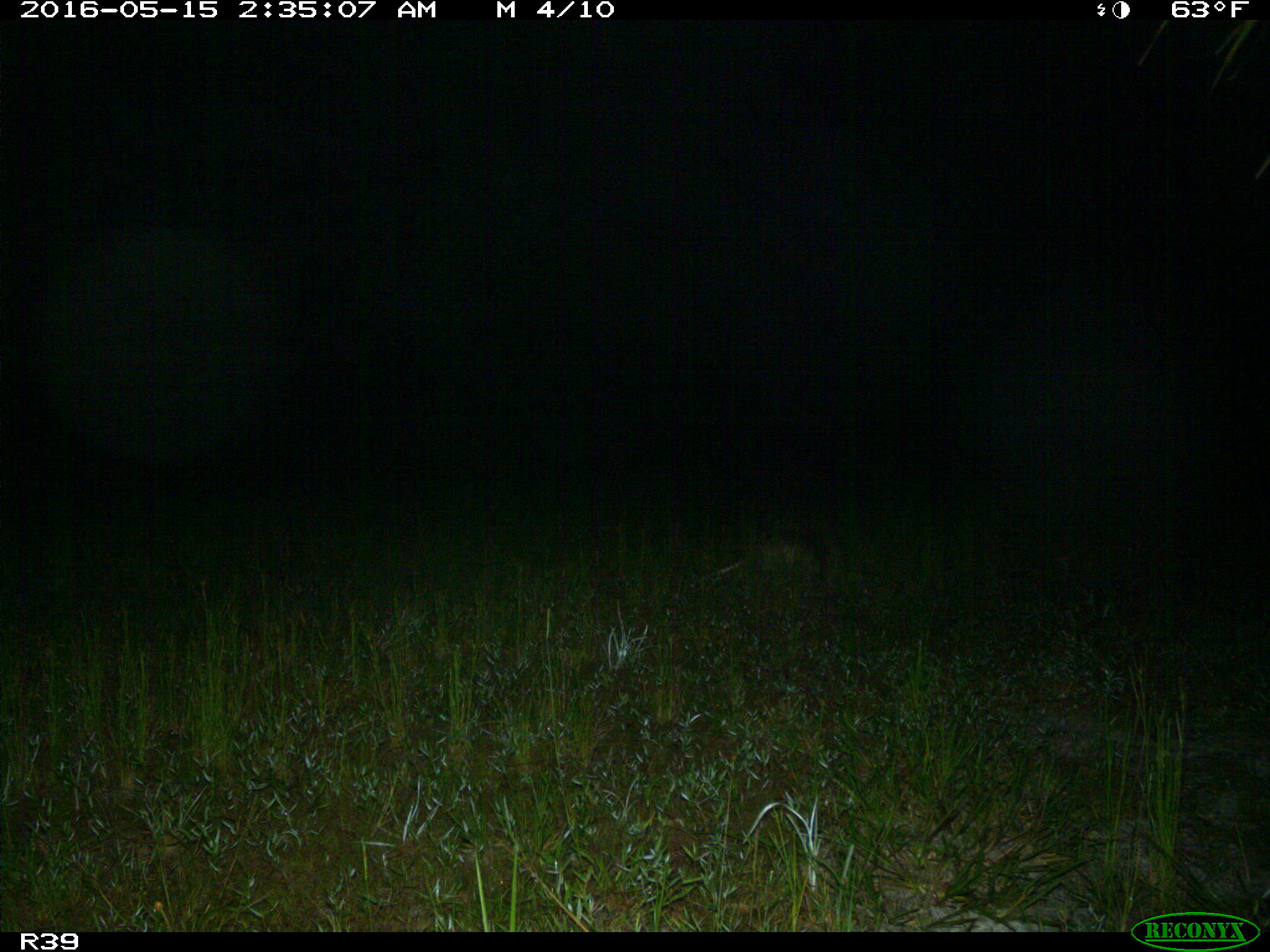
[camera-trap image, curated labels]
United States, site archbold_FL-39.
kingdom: Animalia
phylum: Chordata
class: Mammalia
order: Cingulata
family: Dasypodidae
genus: Dasypus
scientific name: Dasypus novemcinctus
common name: nine-banded armadillo